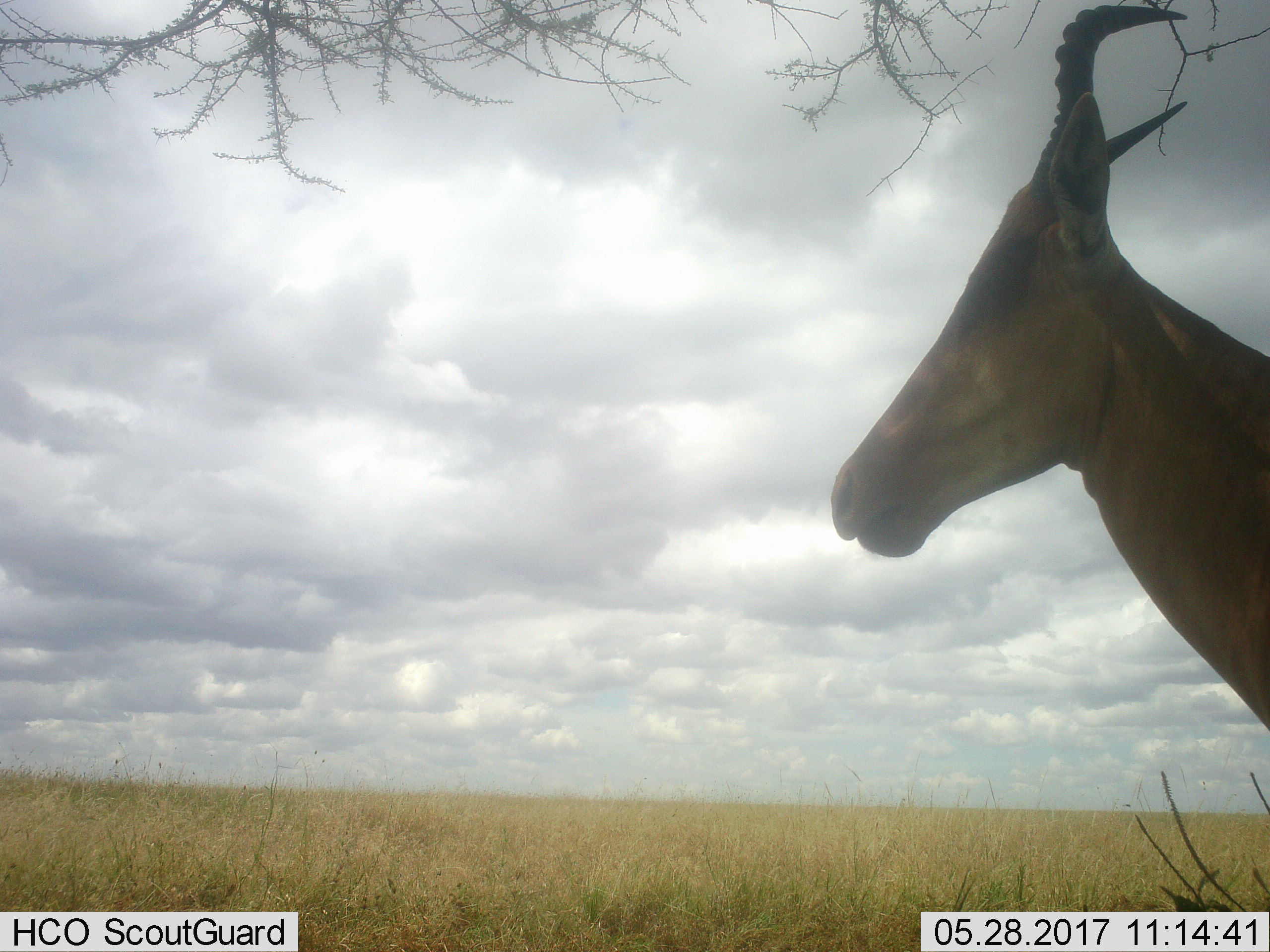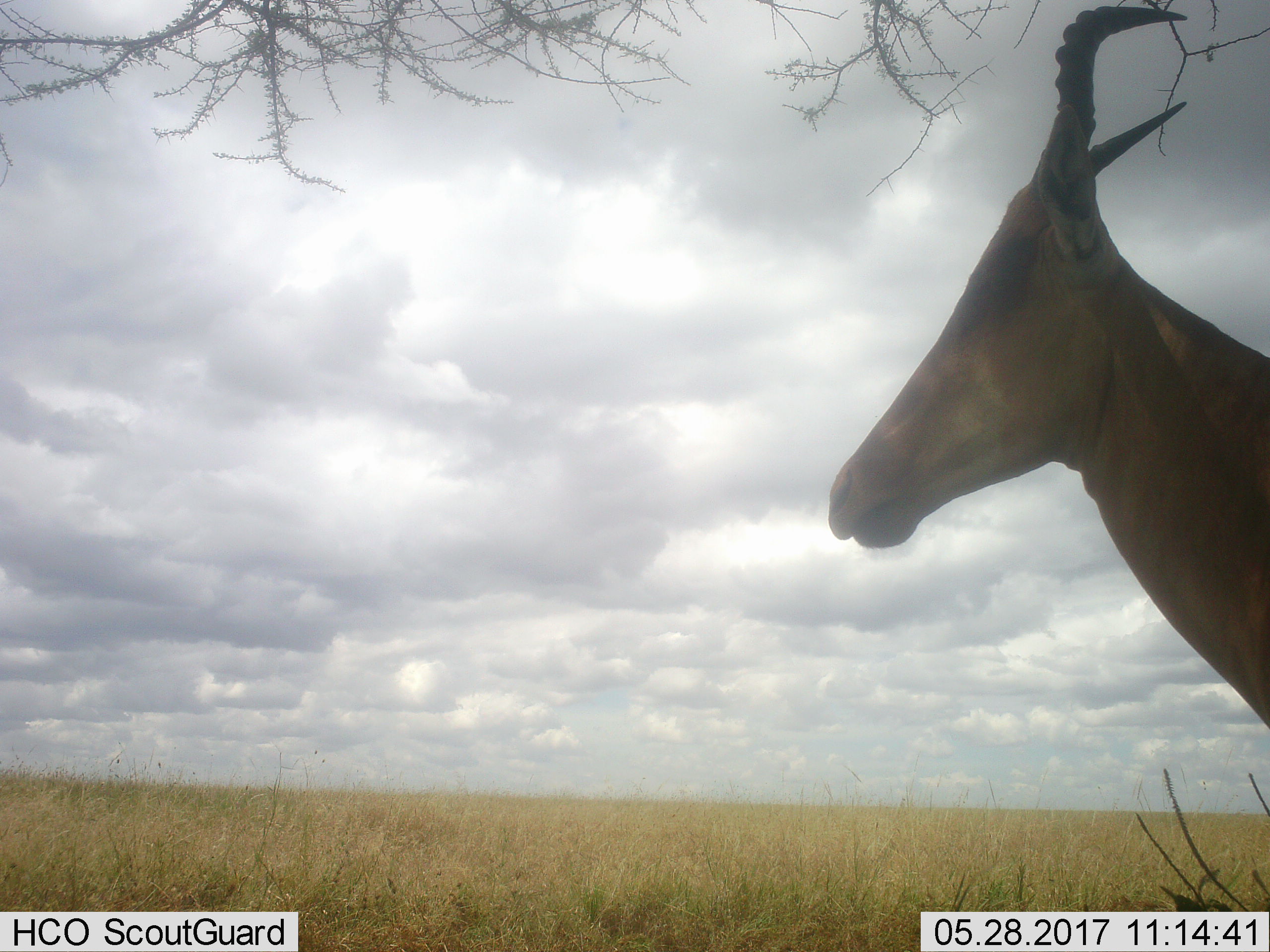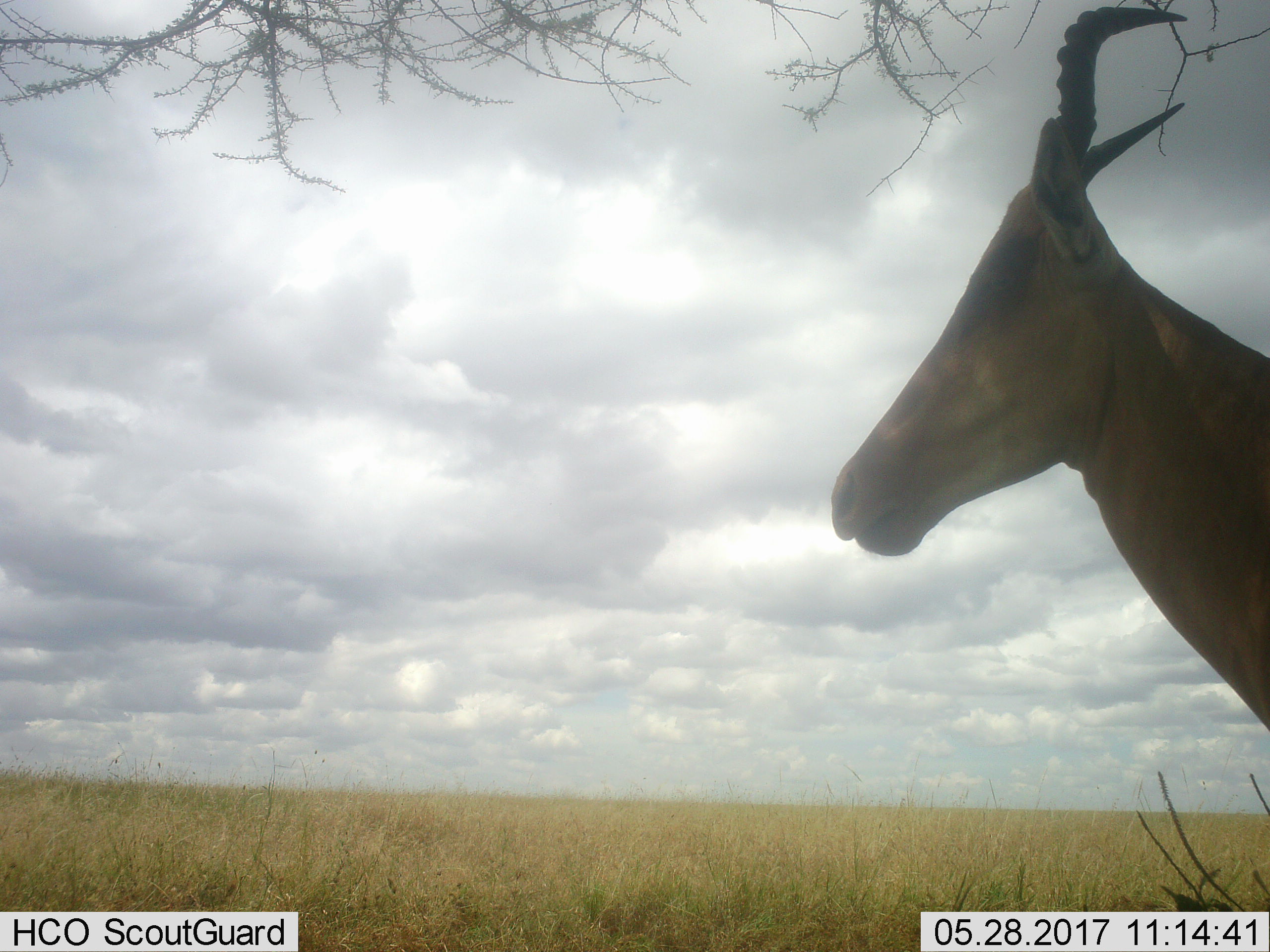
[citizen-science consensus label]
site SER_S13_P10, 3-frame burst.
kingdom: Animalia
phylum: Chordata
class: Mammalia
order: Artiodactyla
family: Bovidae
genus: Alcelaphus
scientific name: Alcelaphus buselaphus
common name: hartebeest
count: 1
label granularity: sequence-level